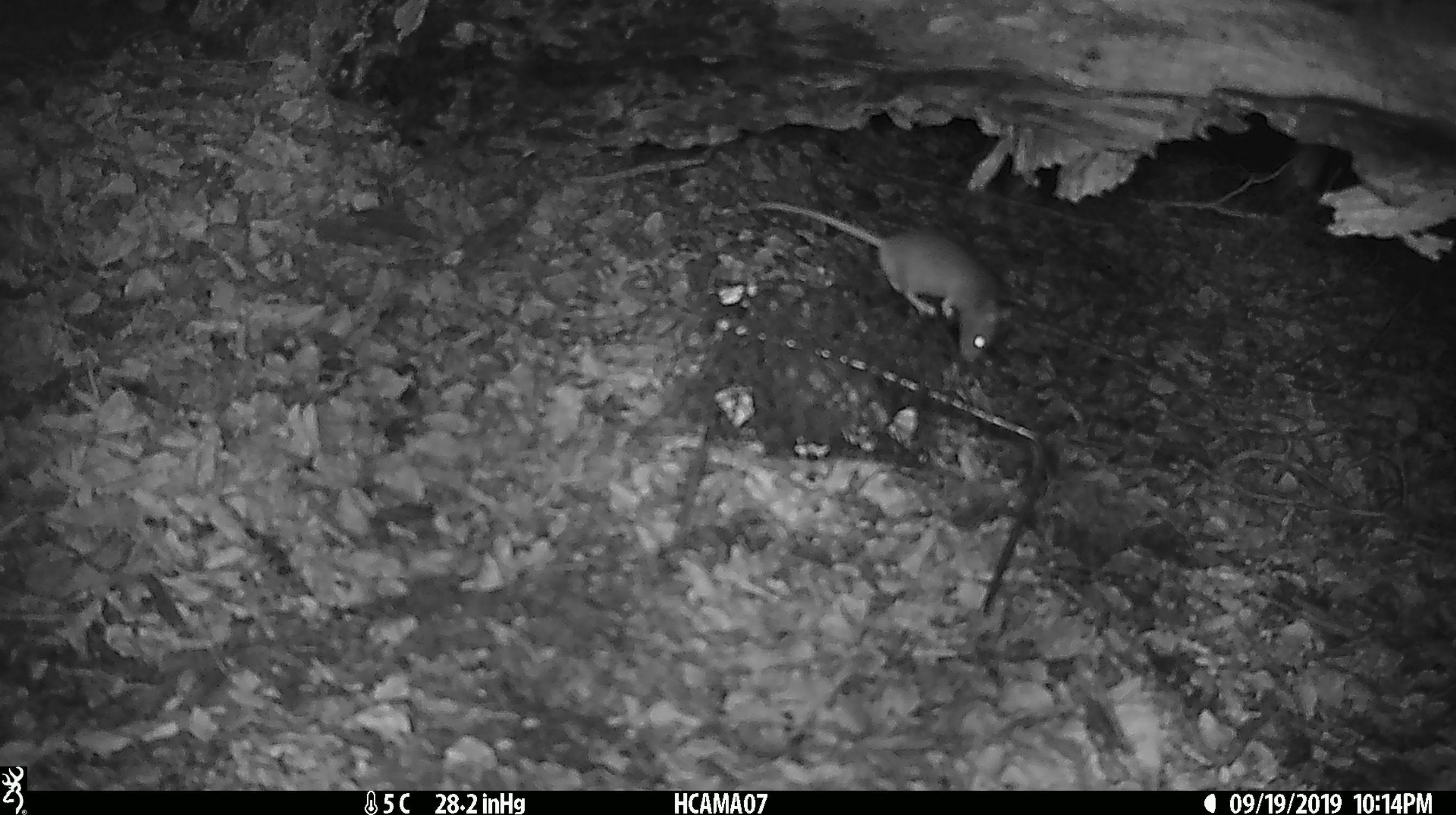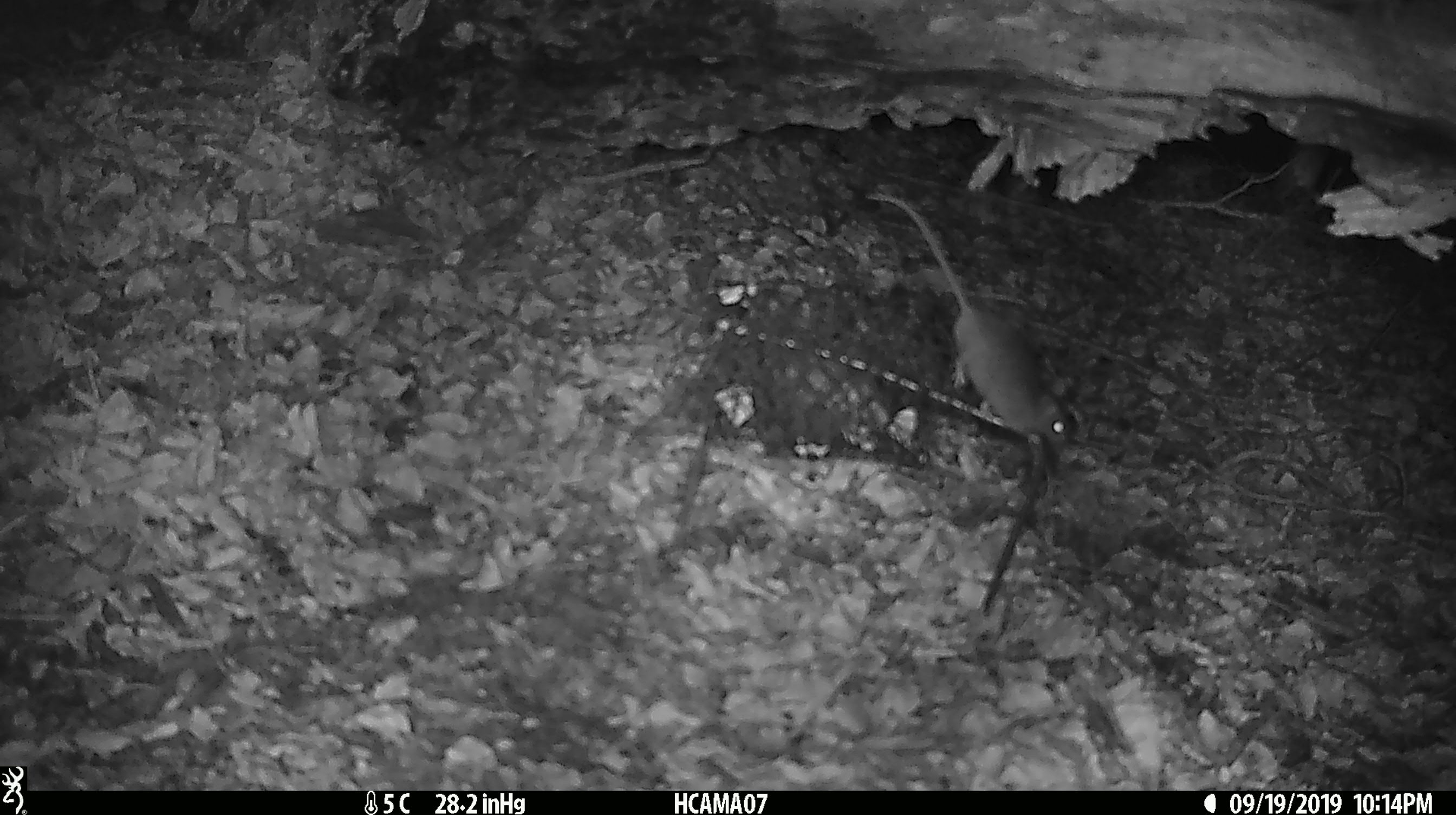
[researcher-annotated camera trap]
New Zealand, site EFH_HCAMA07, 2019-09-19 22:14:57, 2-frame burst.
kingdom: Animalia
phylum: Chordata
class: Mammalia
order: Rodentia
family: Muridae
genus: Mus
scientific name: Mus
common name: mouse